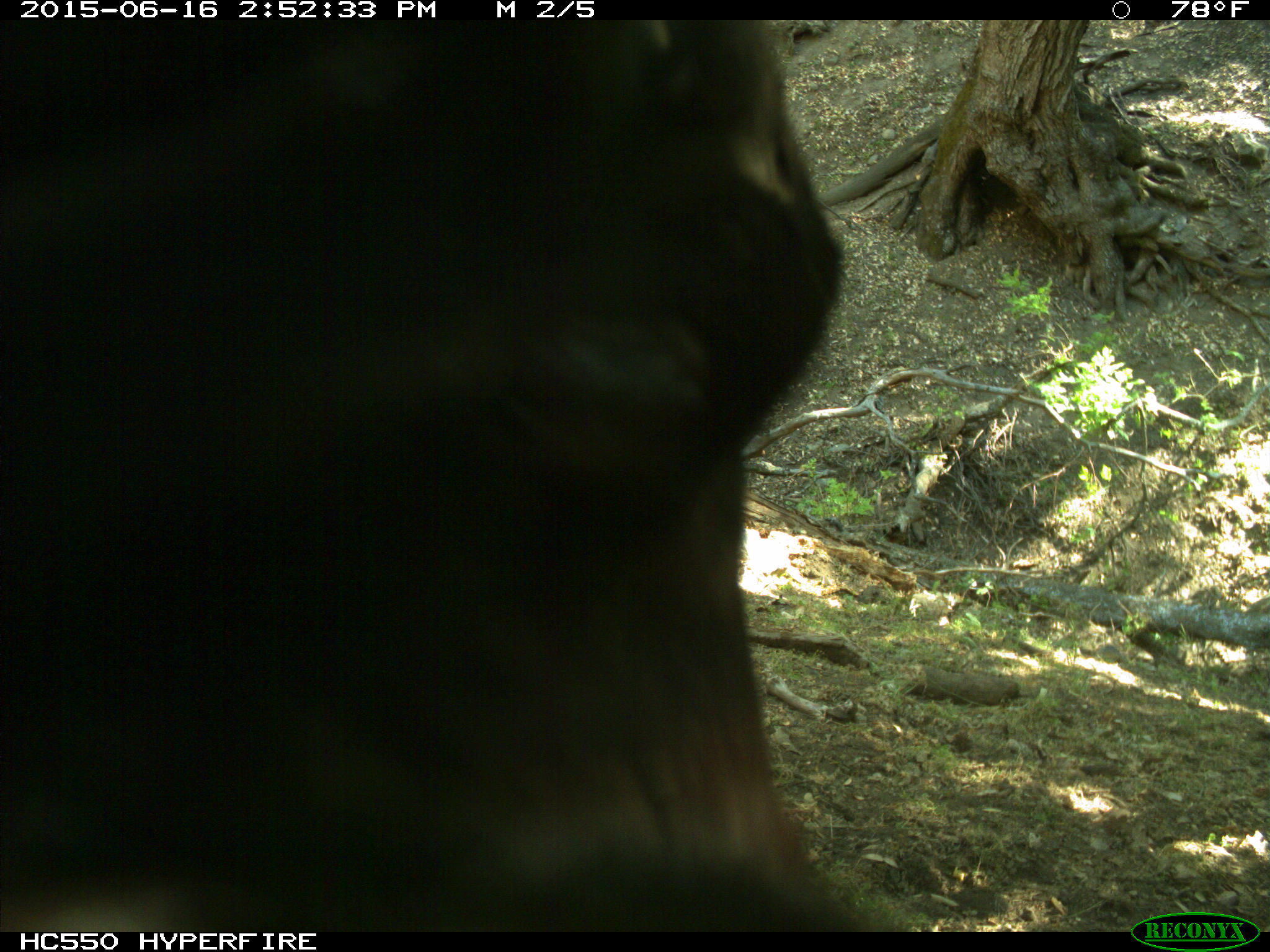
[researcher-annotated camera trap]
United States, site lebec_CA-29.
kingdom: Animalia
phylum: Chordata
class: Mammalia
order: Artiodactyla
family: Bovidae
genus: Bos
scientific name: Bos taurus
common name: domestic cow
Bos taurus (domestic cow).